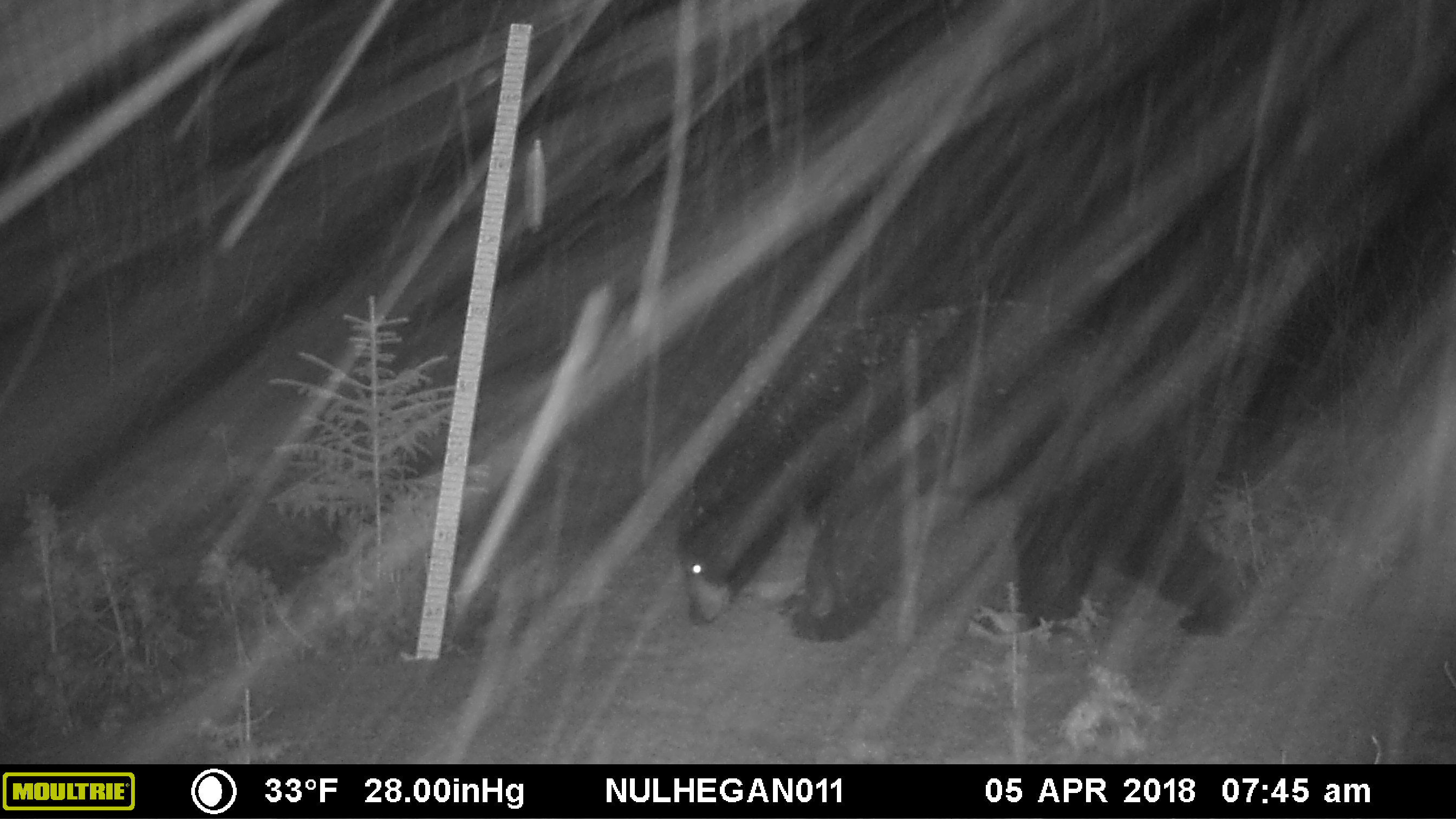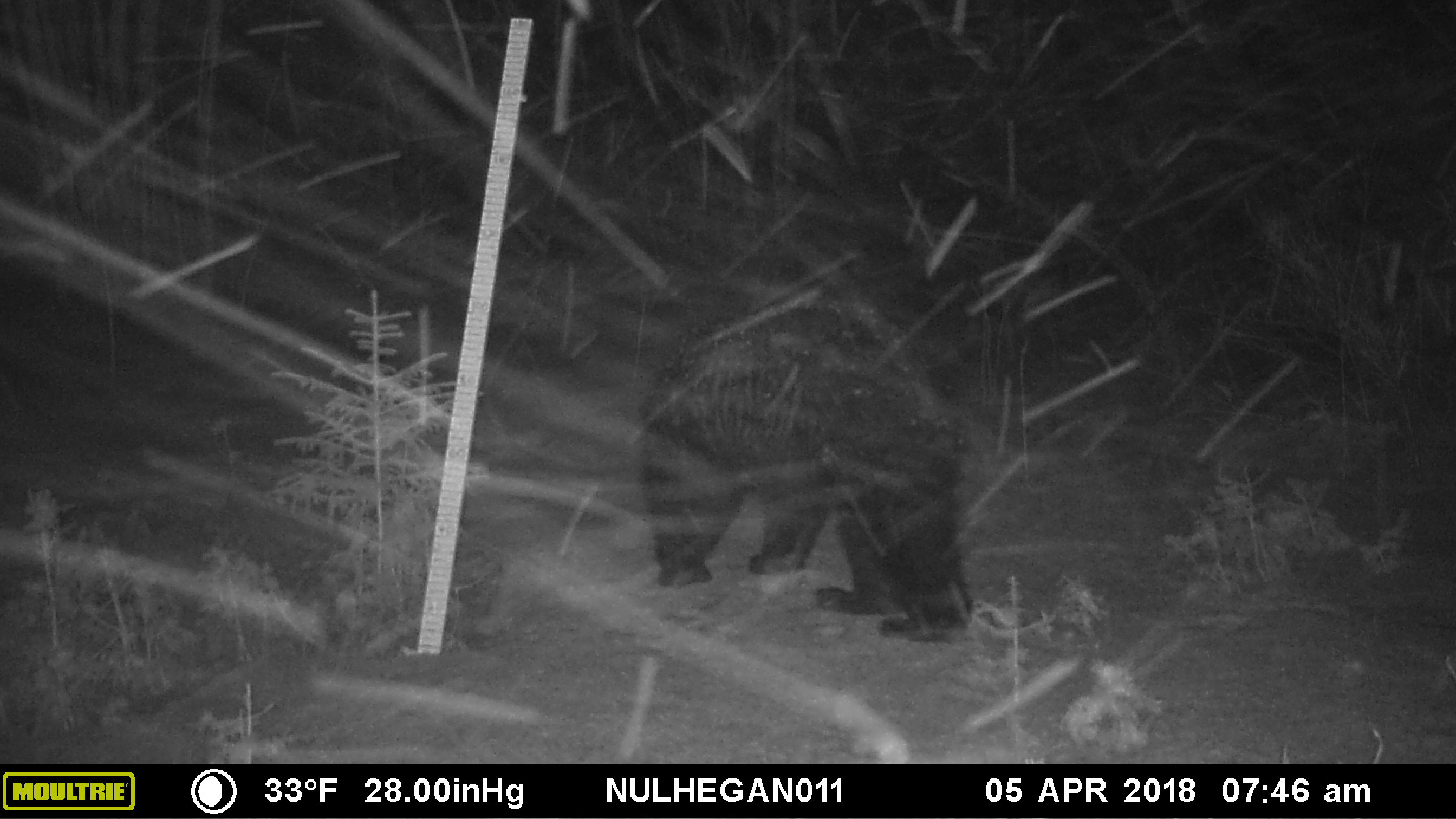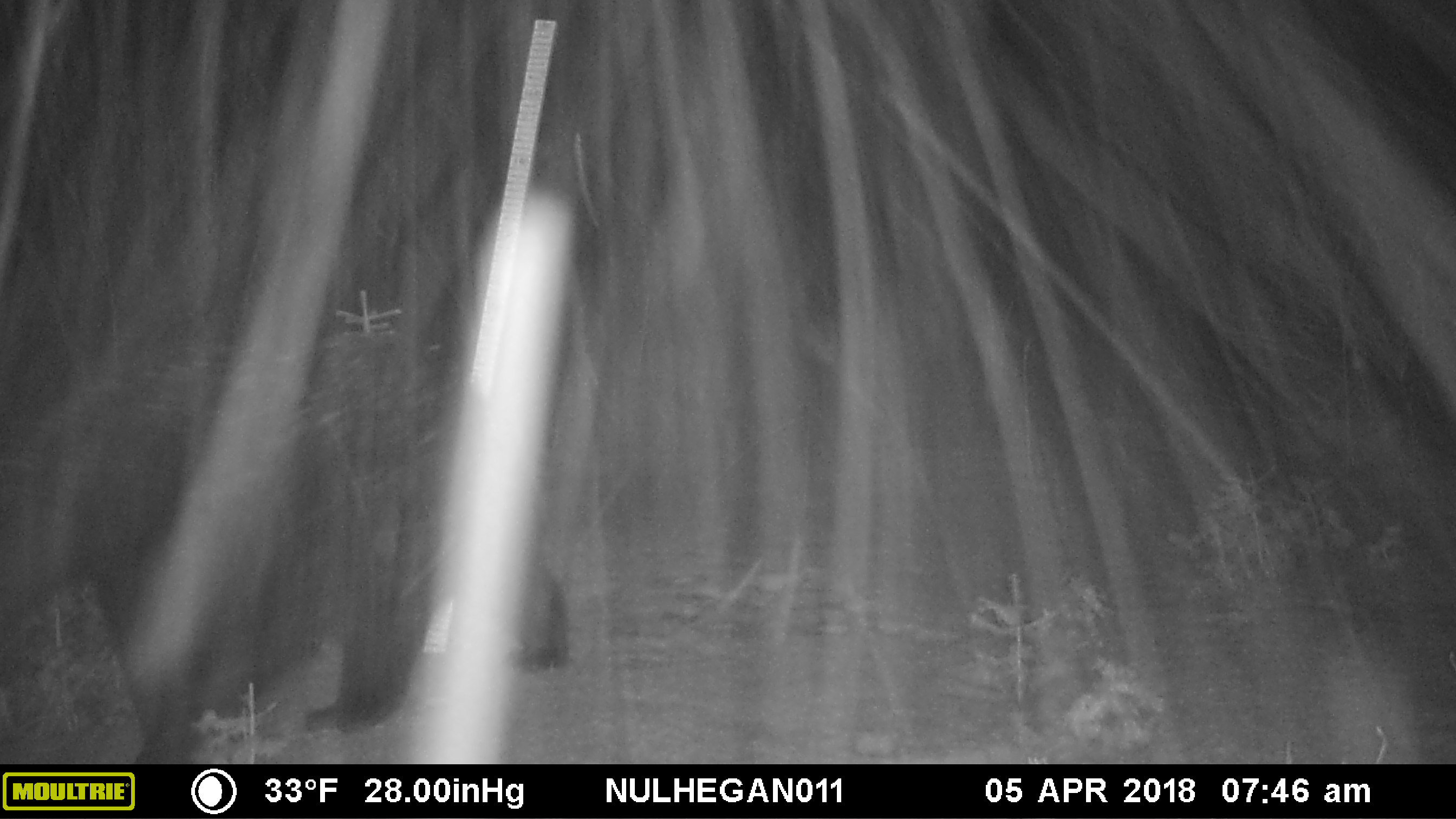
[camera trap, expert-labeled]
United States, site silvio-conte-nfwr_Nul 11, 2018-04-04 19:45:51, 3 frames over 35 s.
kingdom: Animalia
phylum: Chordata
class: Mammalia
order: Carnivora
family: Ursidae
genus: Ursus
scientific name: Ursus americanus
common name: black bear